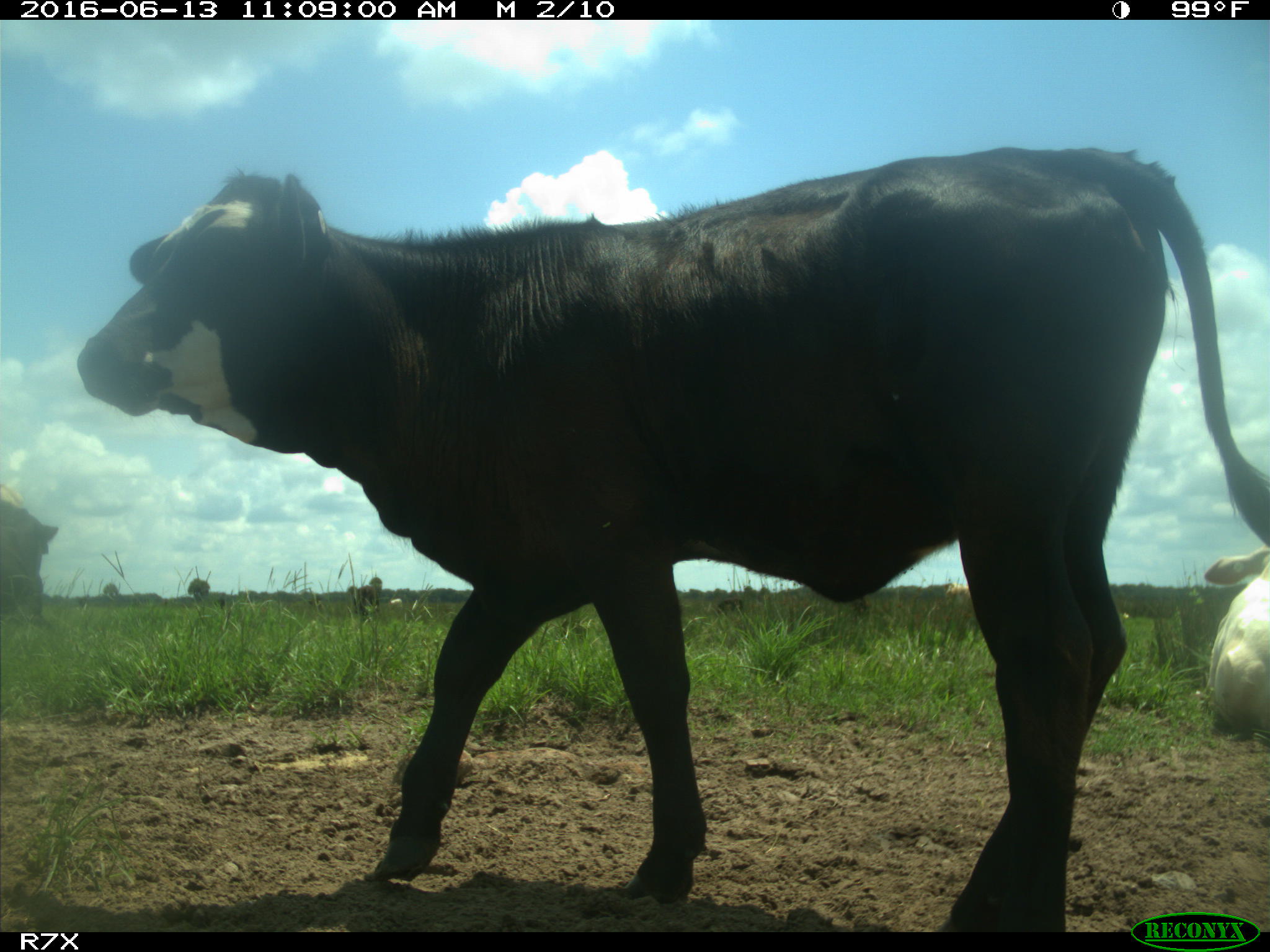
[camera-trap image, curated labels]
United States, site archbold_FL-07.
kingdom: Animalia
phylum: Chordata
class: Mammalia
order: Artiodactyla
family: Bovidae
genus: Bos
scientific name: Bos taurus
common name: domestic cow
Bos taurus (domestic cow).